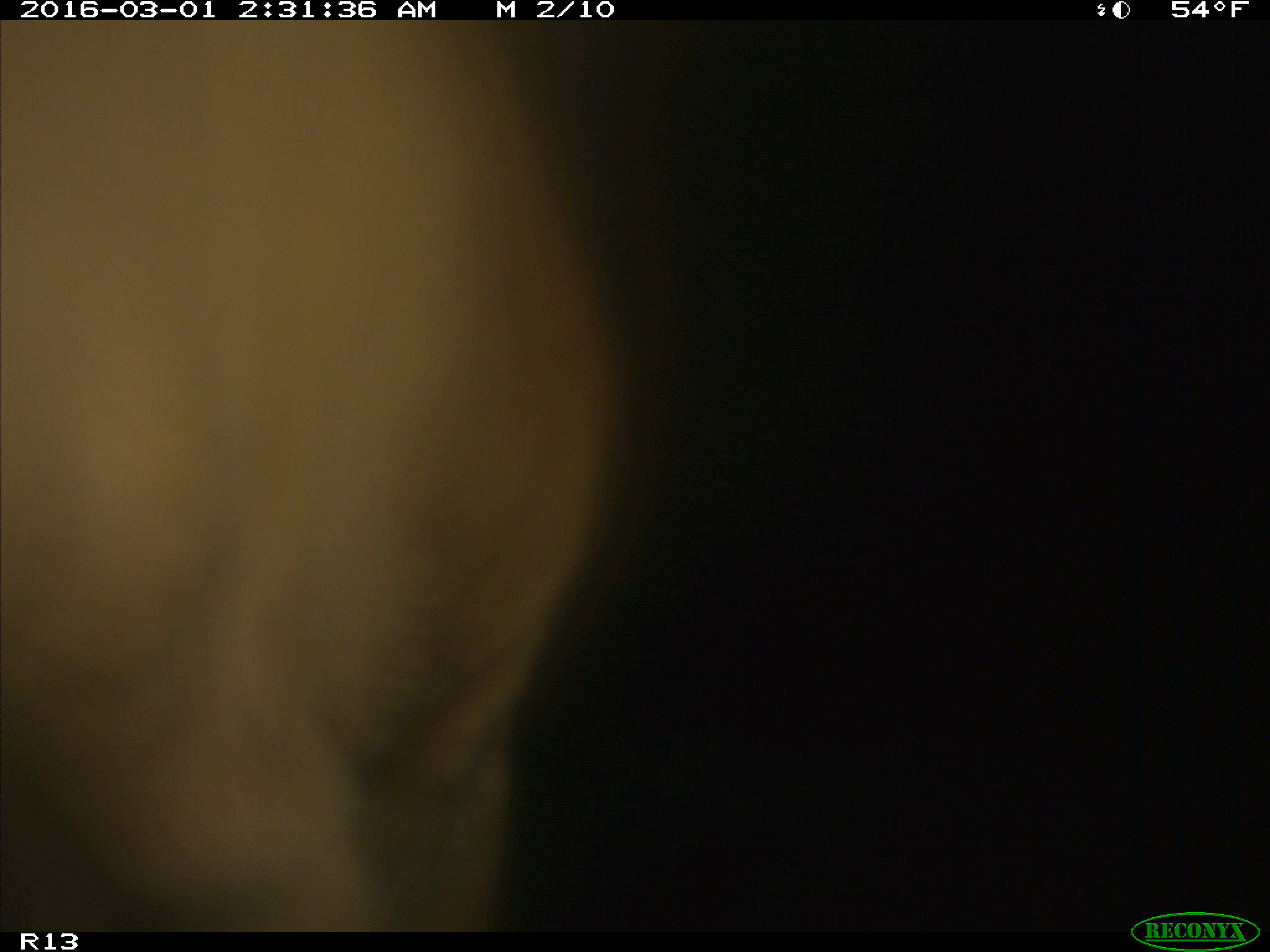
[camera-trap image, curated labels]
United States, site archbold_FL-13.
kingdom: Animalia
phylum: Chordata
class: Mammalia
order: Artiodactyla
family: Bovidae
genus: Bos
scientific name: Bos taurus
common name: domestic cow